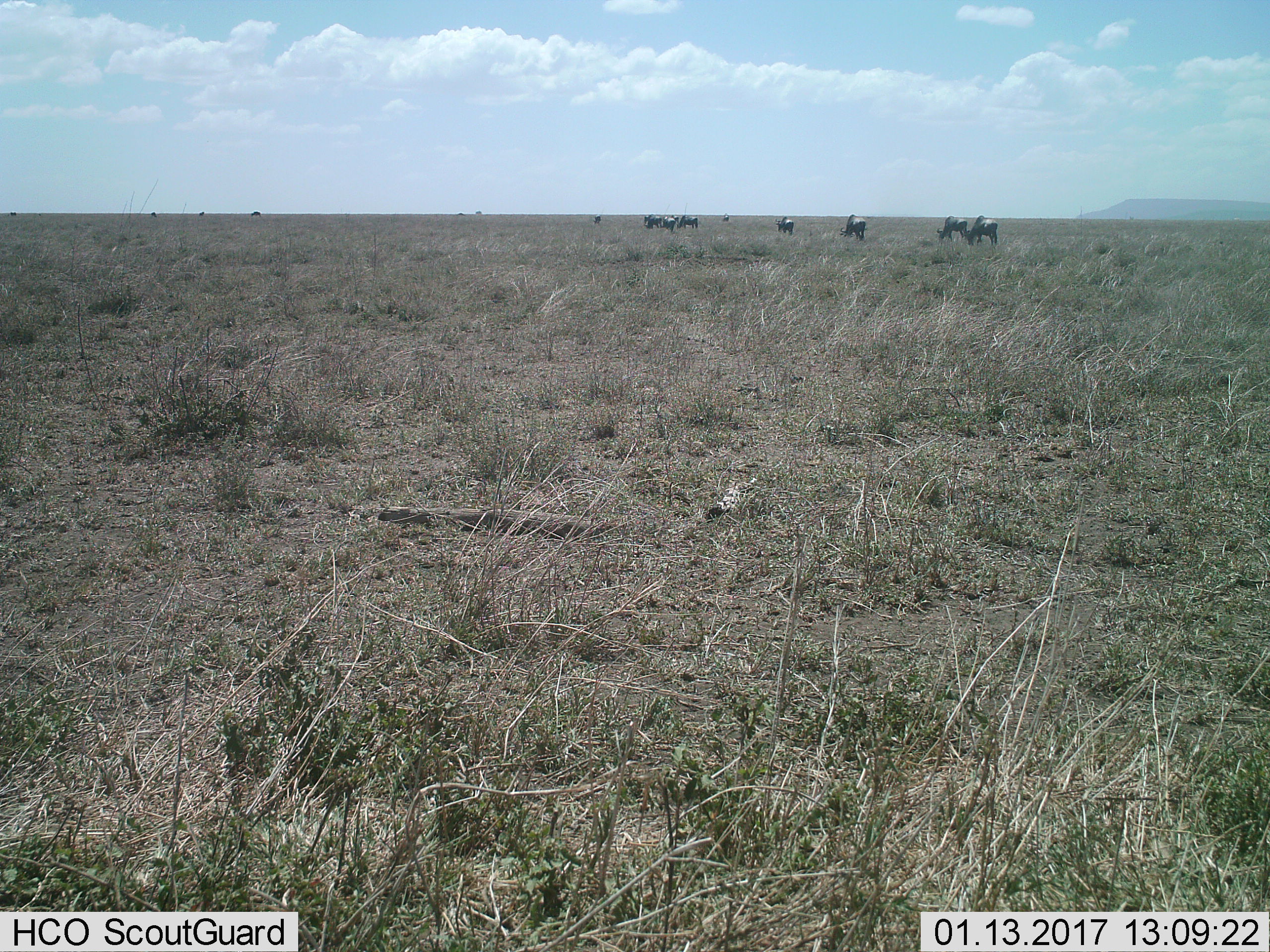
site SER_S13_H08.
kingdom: Animalia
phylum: Chordata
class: Mammalia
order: Artiodactyla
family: Bovidae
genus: Connochaetes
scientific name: Connochaetes taurinus taurinus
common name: blue wildebeest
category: wildebeestblue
Wildebeestblue (blue wildebeest) (Connochaetes taurinus taurinus), count 11-50. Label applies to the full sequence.